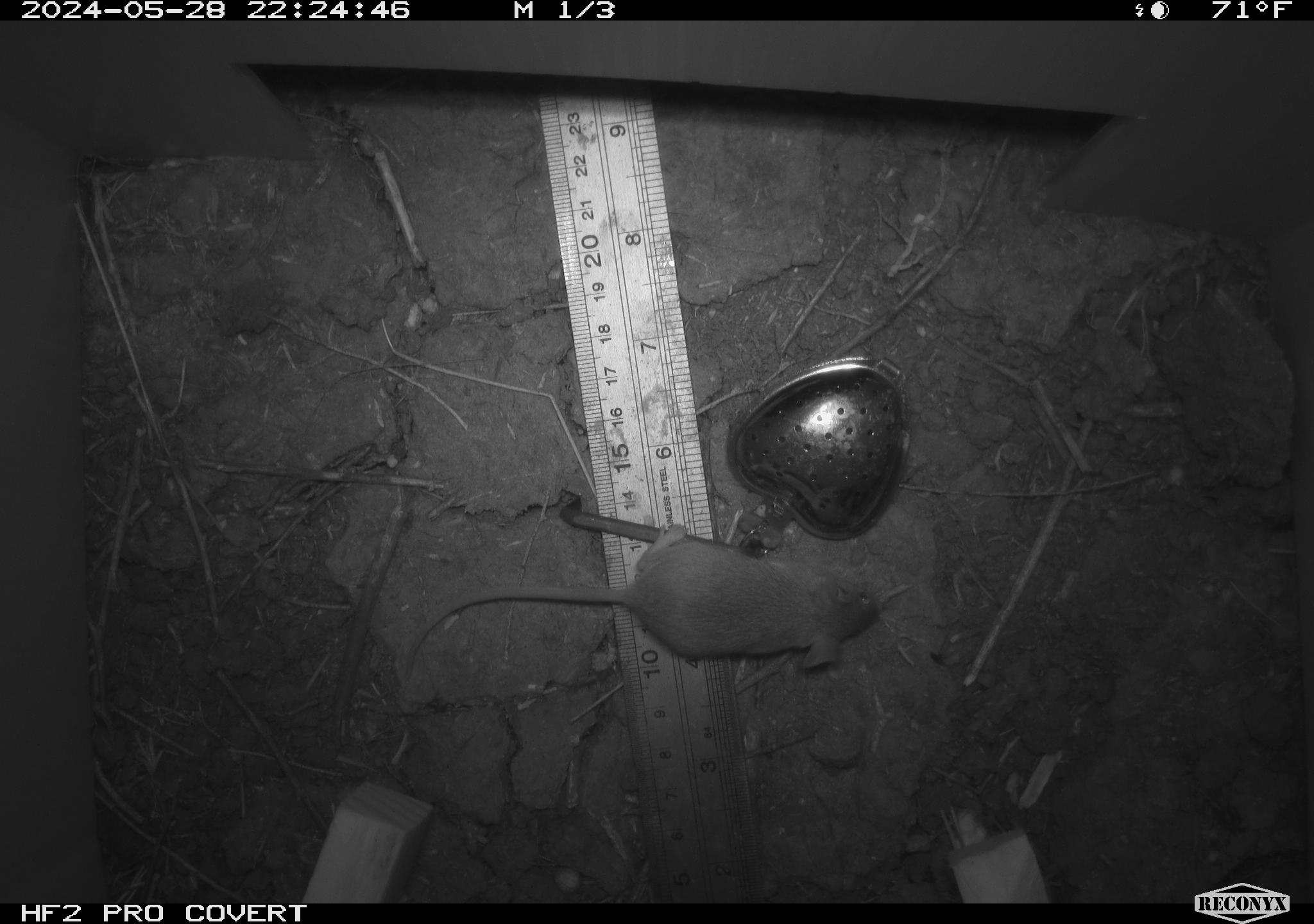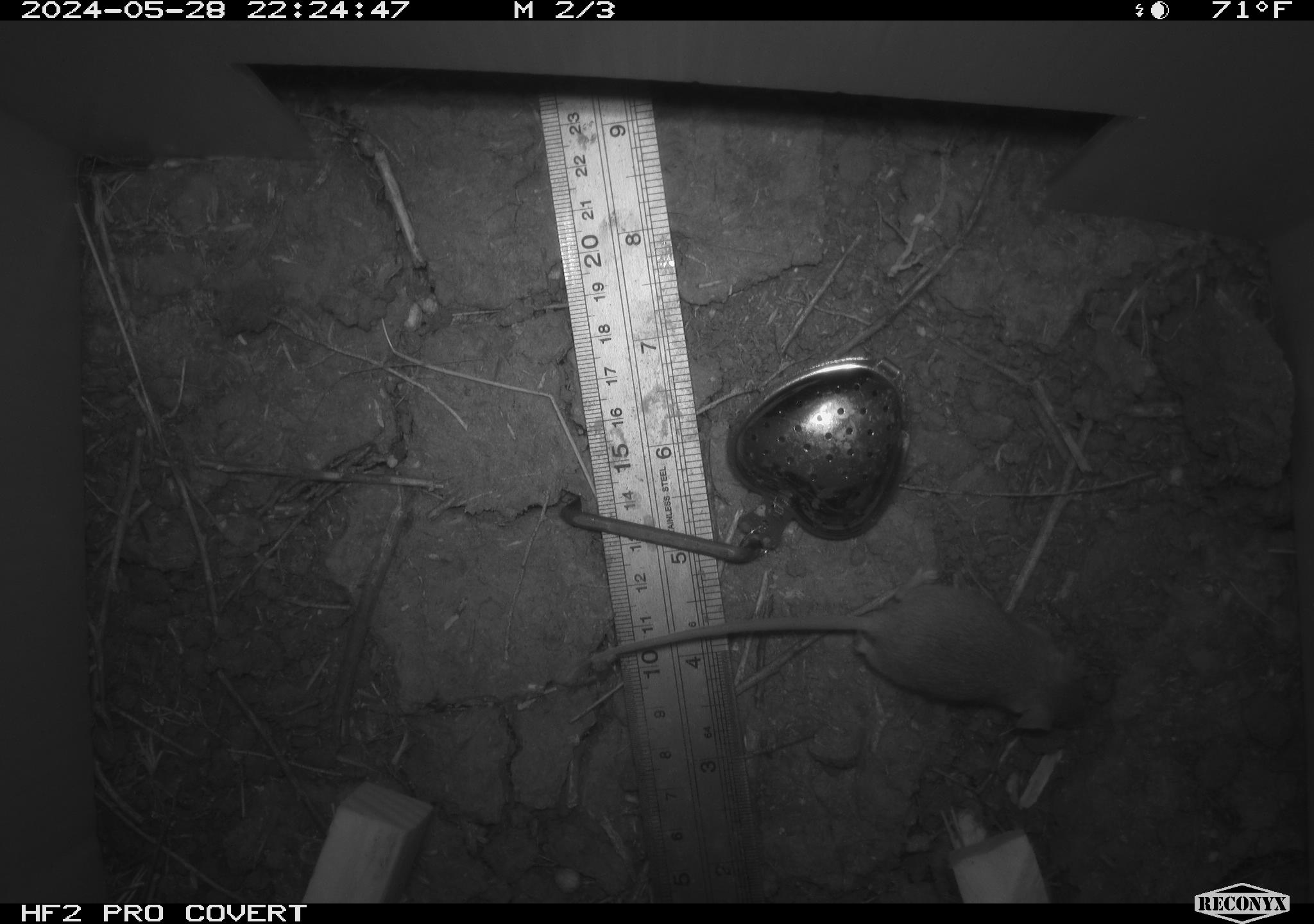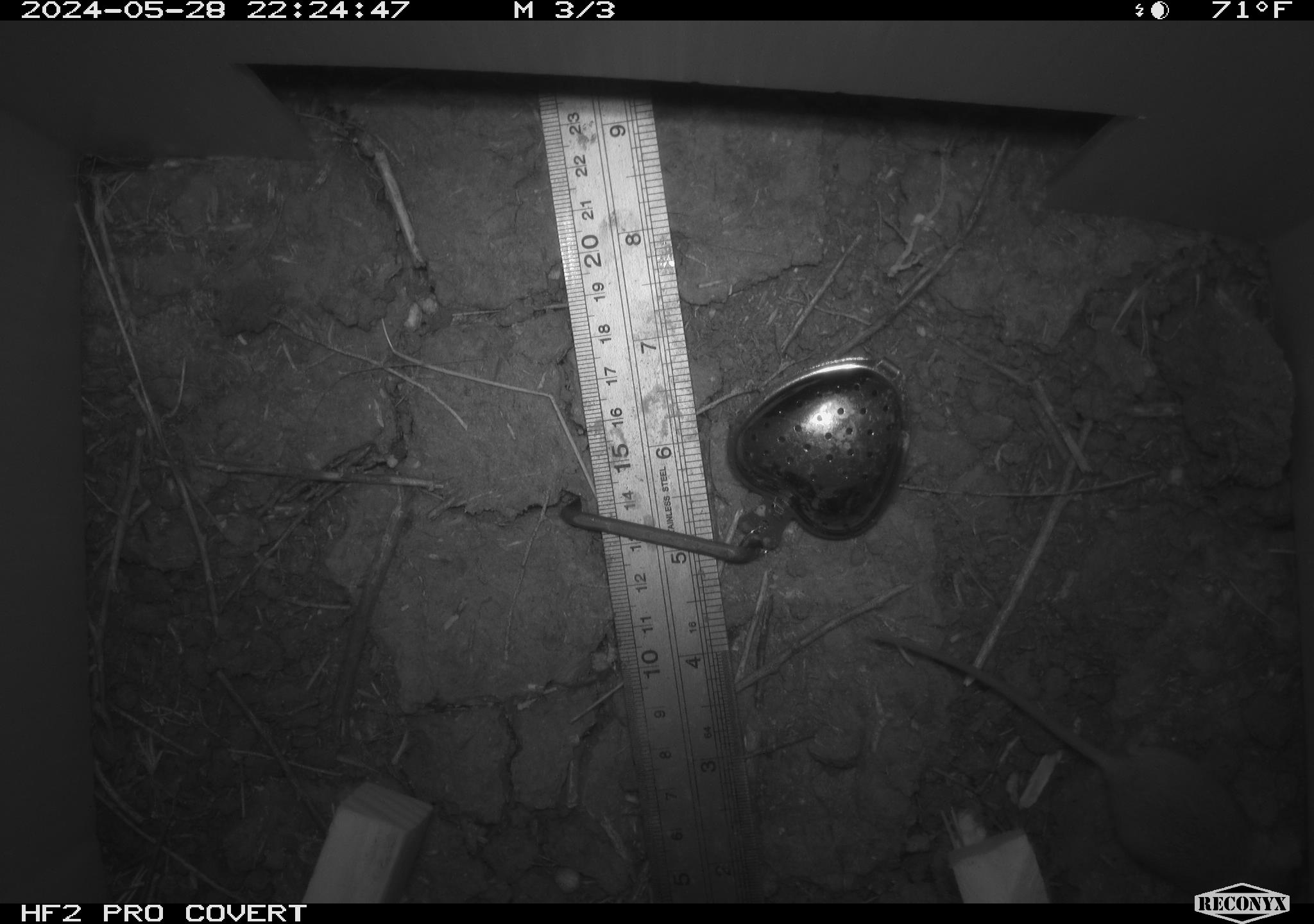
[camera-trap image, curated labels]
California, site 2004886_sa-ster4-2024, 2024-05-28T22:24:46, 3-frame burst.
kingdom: Animalia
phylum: Chordata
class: Mammalia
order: Rodentia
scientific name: Rodentia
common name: mouse species